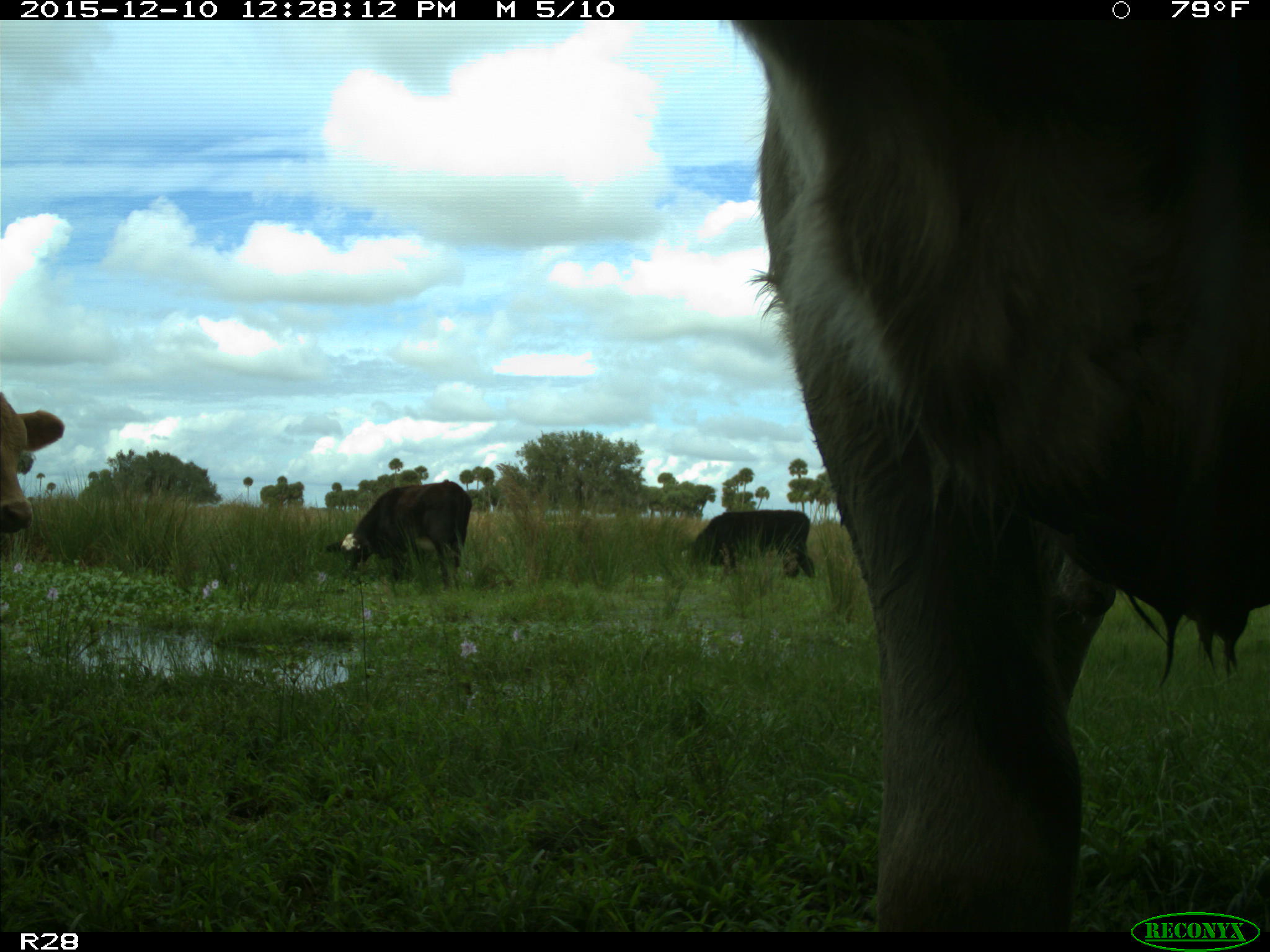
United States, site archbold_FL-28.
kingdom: Animalia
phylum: Chordata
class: Mammalia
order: Artiodactyla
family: Bovidae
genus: Bos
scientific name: Bos taurus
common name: domestic cow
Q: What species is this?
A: Bos taurus (domestic cow).